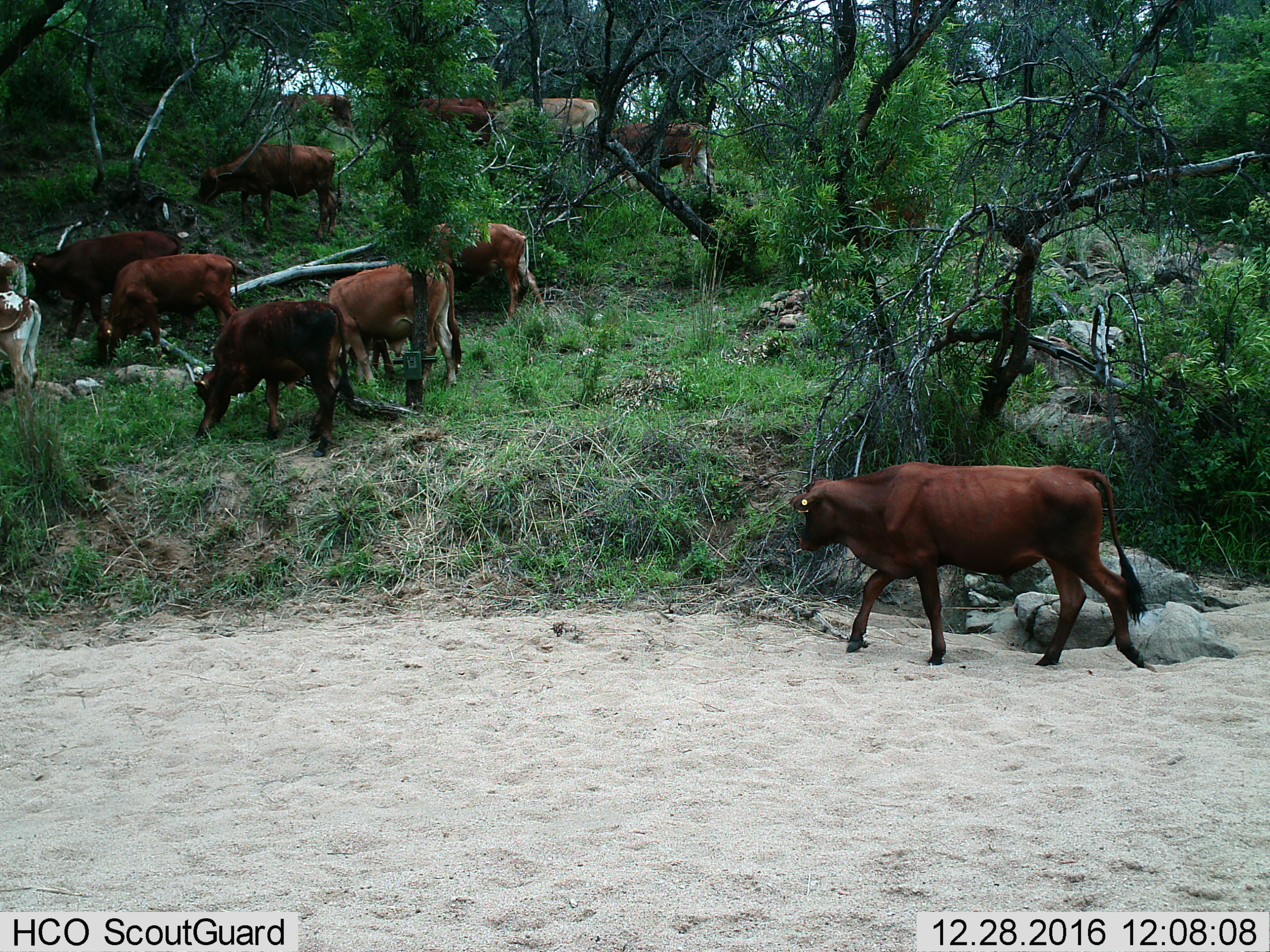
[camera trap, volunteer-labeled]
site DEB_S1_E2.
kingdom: Animalia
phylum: Chordata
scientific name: Vertebrata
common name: domestic animal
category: domesticanimal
Domesticanimal (domestic animal) (Vertebrata), count 11-50. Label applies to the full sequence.